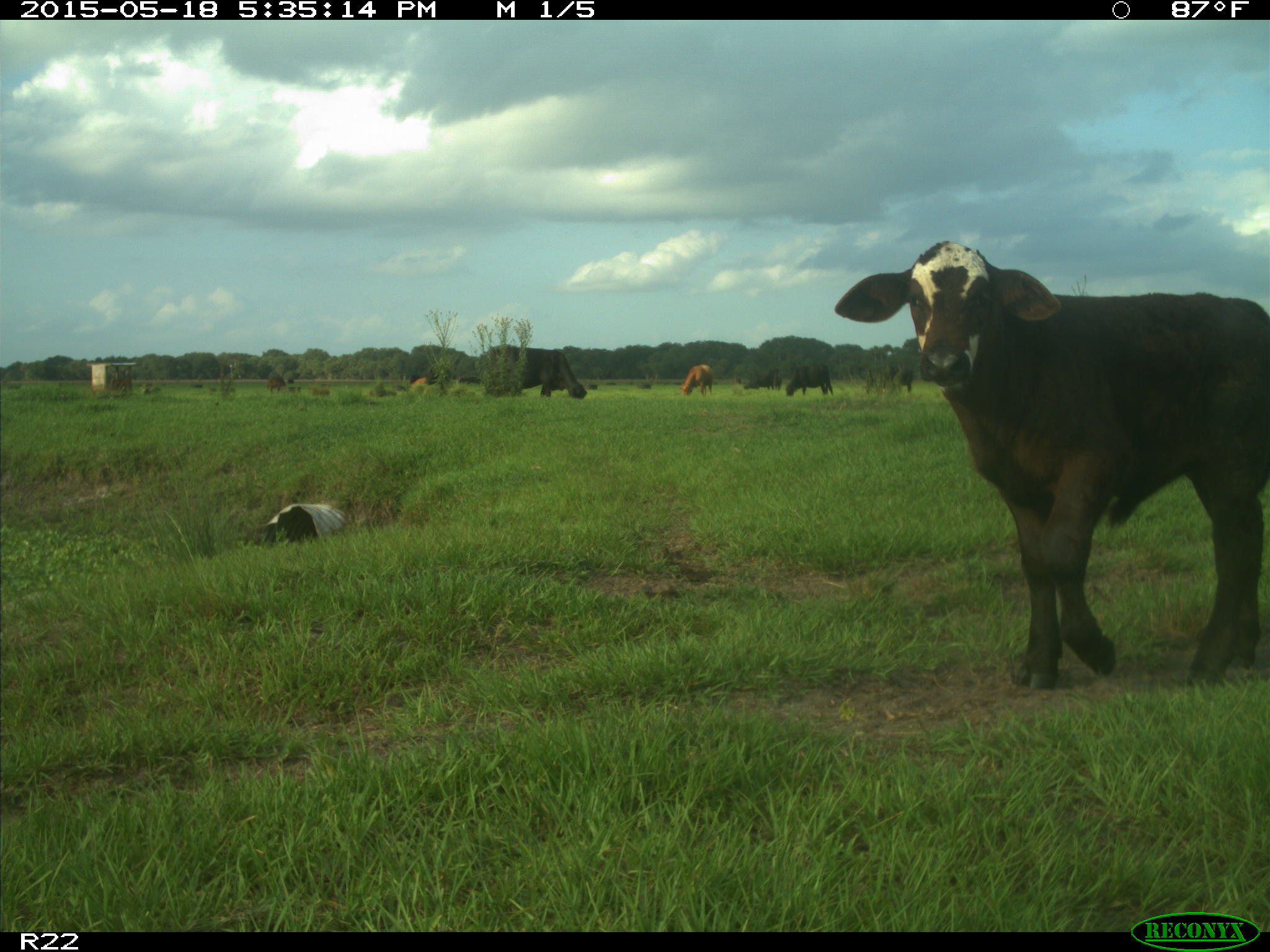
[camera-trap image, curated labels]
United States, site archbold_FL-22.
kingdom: Animalia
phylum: Chordata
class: Mammalia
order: Artiodactyla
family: Bovidae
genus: Bos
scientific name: Bos taurus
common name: domestic cow